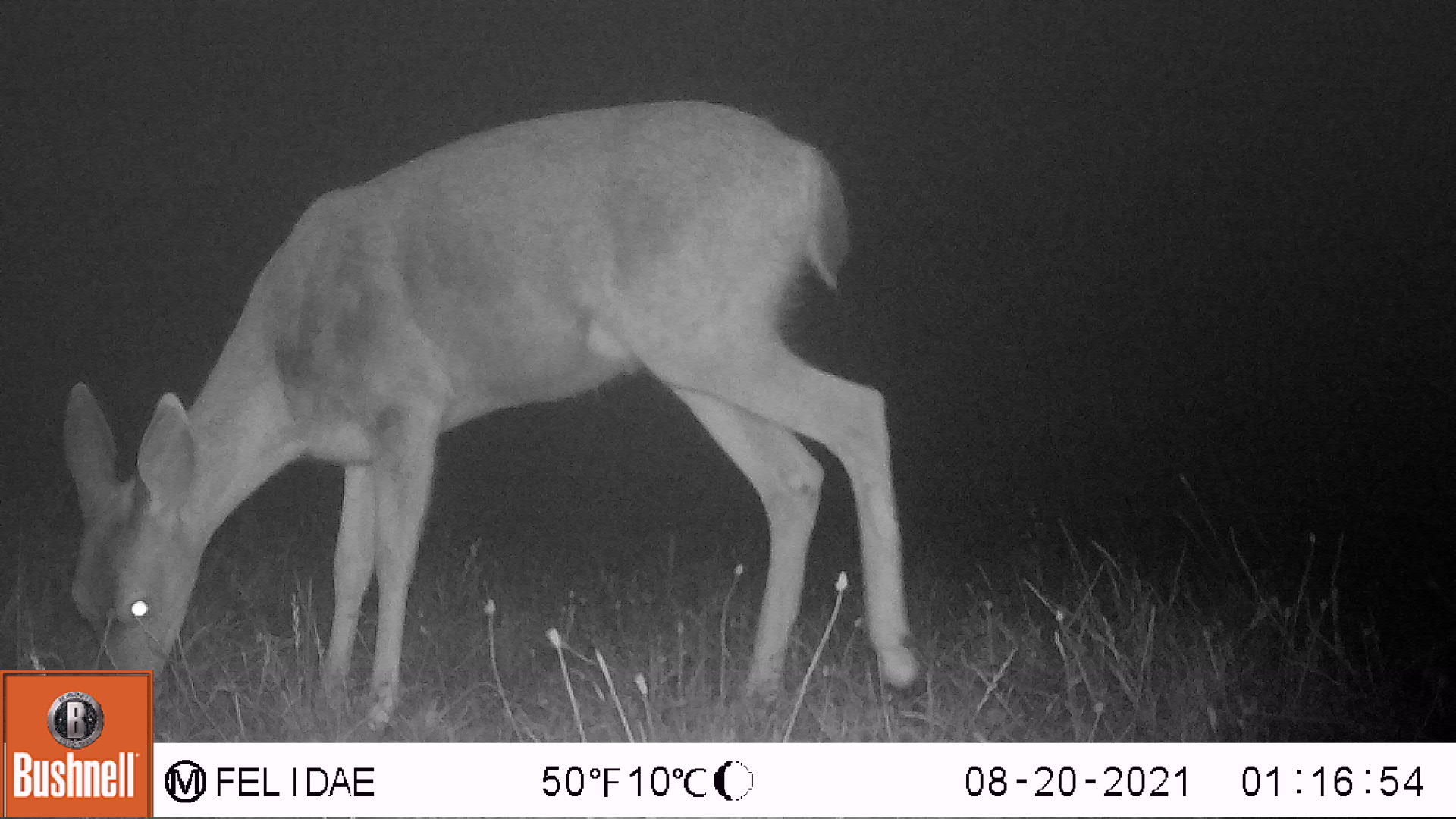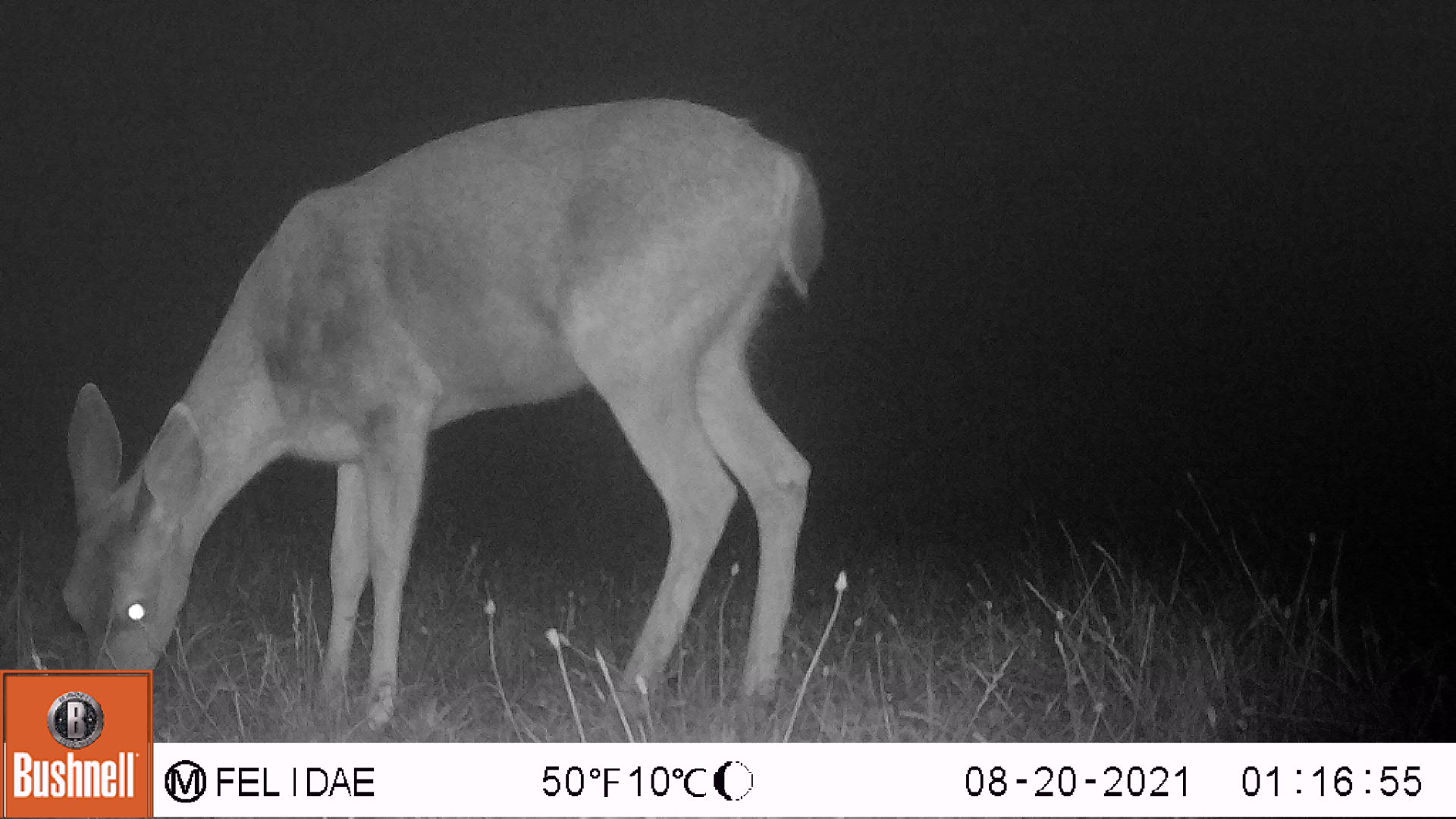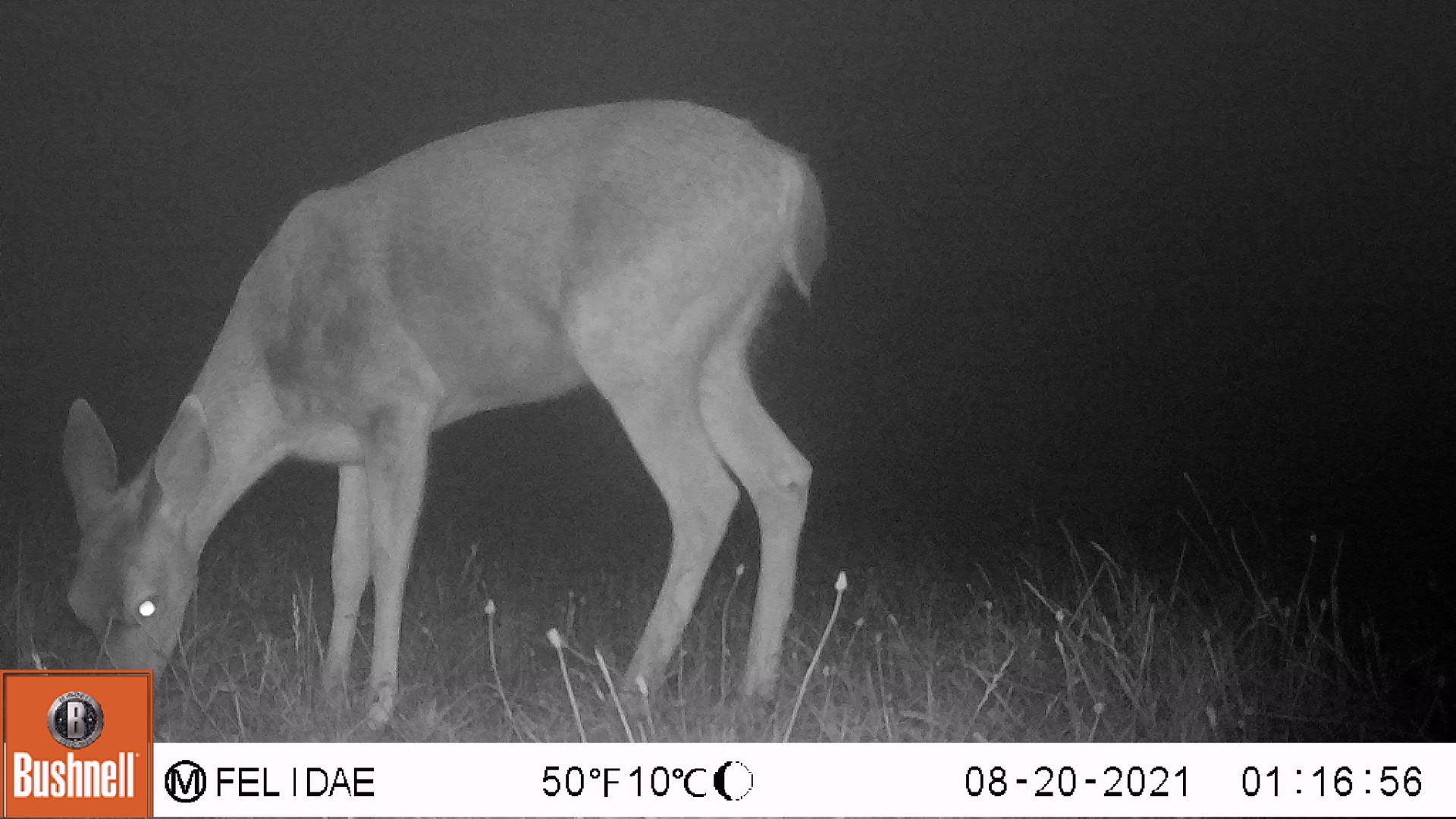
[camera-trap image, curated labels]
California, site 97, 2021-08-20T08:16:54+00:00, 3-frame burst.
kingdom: Animalia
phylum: Chordata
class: Mammalia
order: Artiodactyla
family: Cervidae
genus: Odocoileus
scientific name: Odocoileus hemionus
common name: mule deer